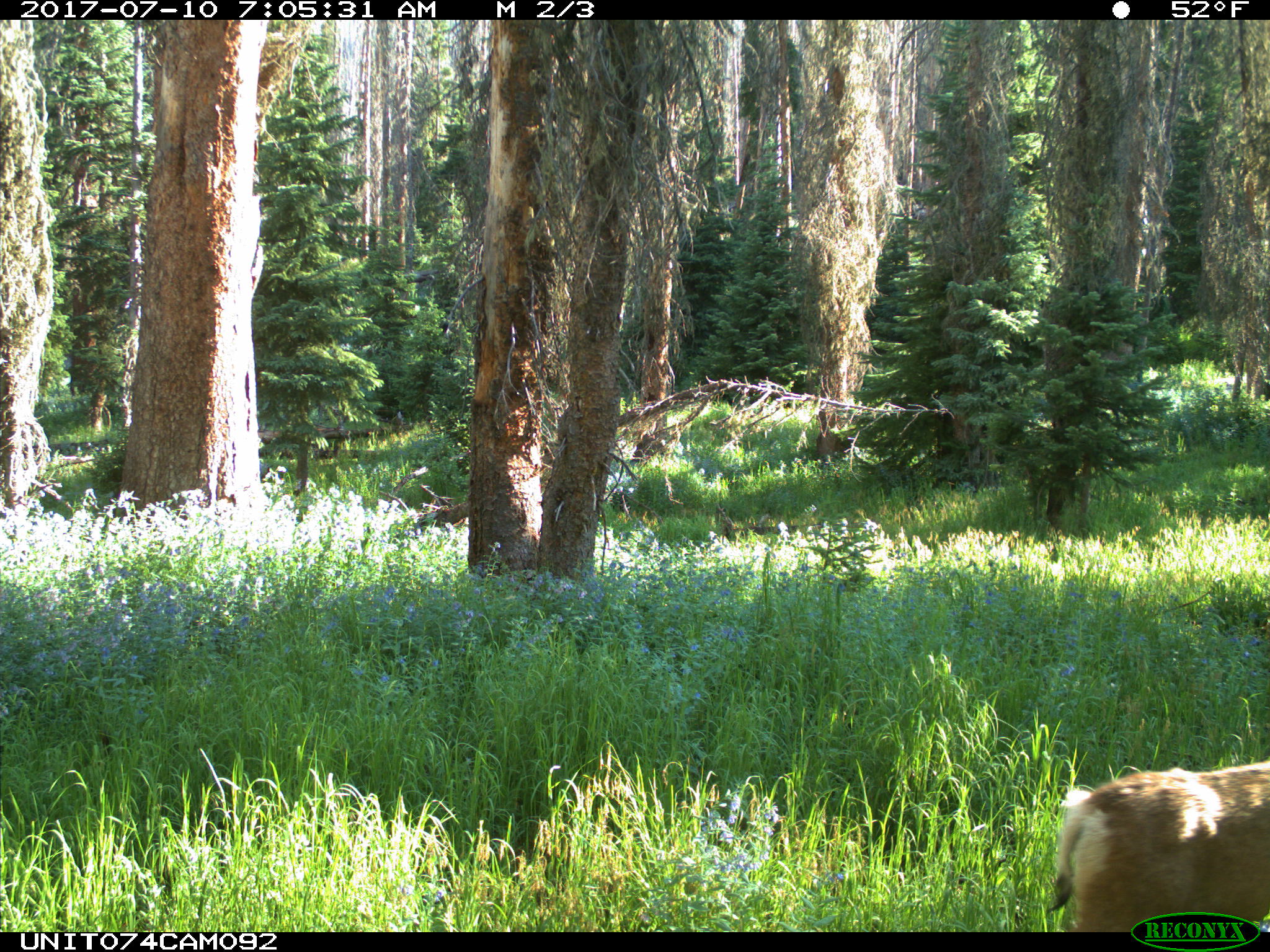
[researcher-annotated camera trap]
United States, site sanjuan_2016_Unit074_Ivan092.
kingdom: Animalia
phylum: Chordata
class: Mammalia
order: Artiodactyla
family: Cervidae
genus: Odocoileus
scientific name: Odocoileus hemionus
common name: mule deer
Odocoileus hemionus (mule deer).